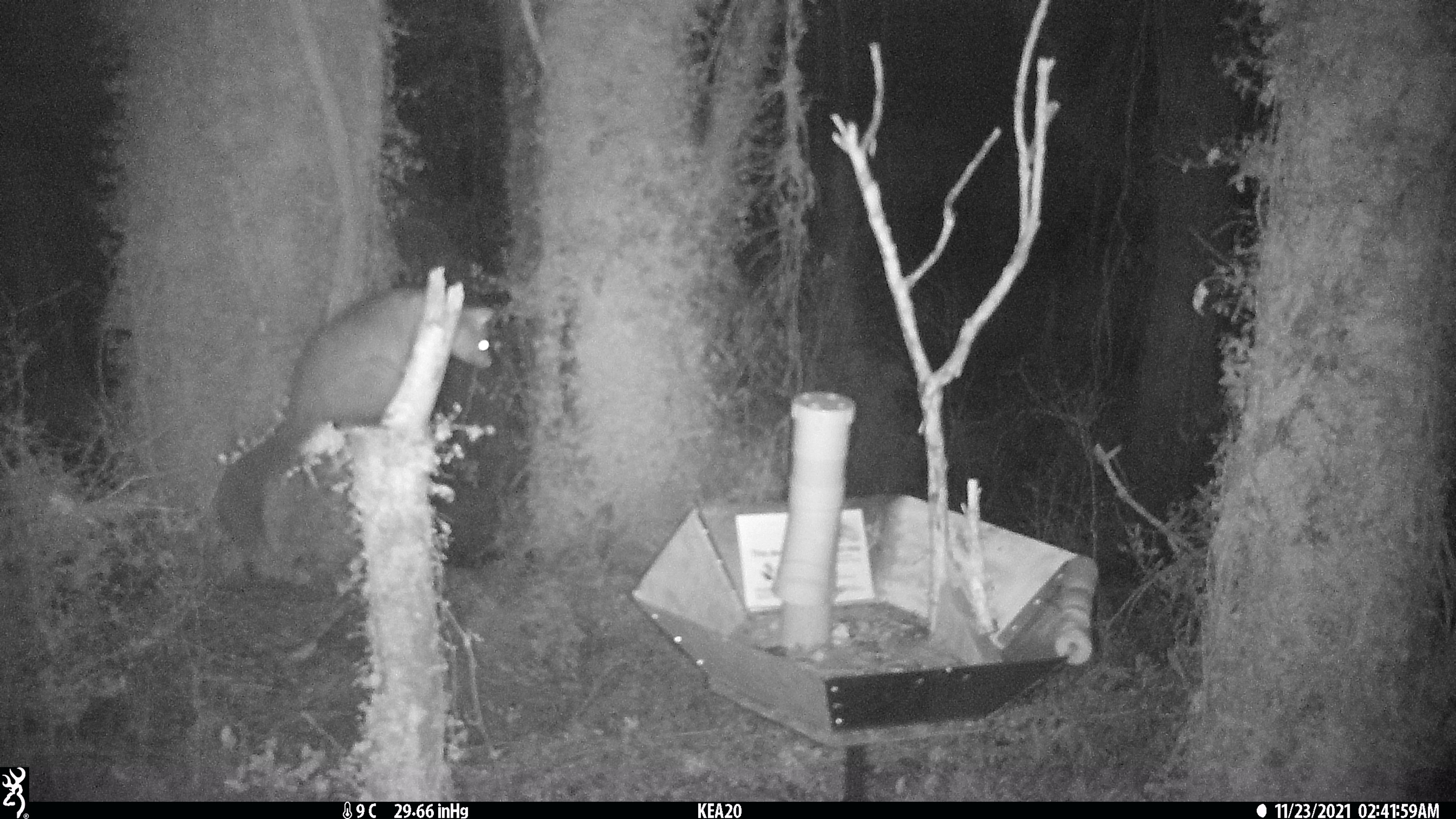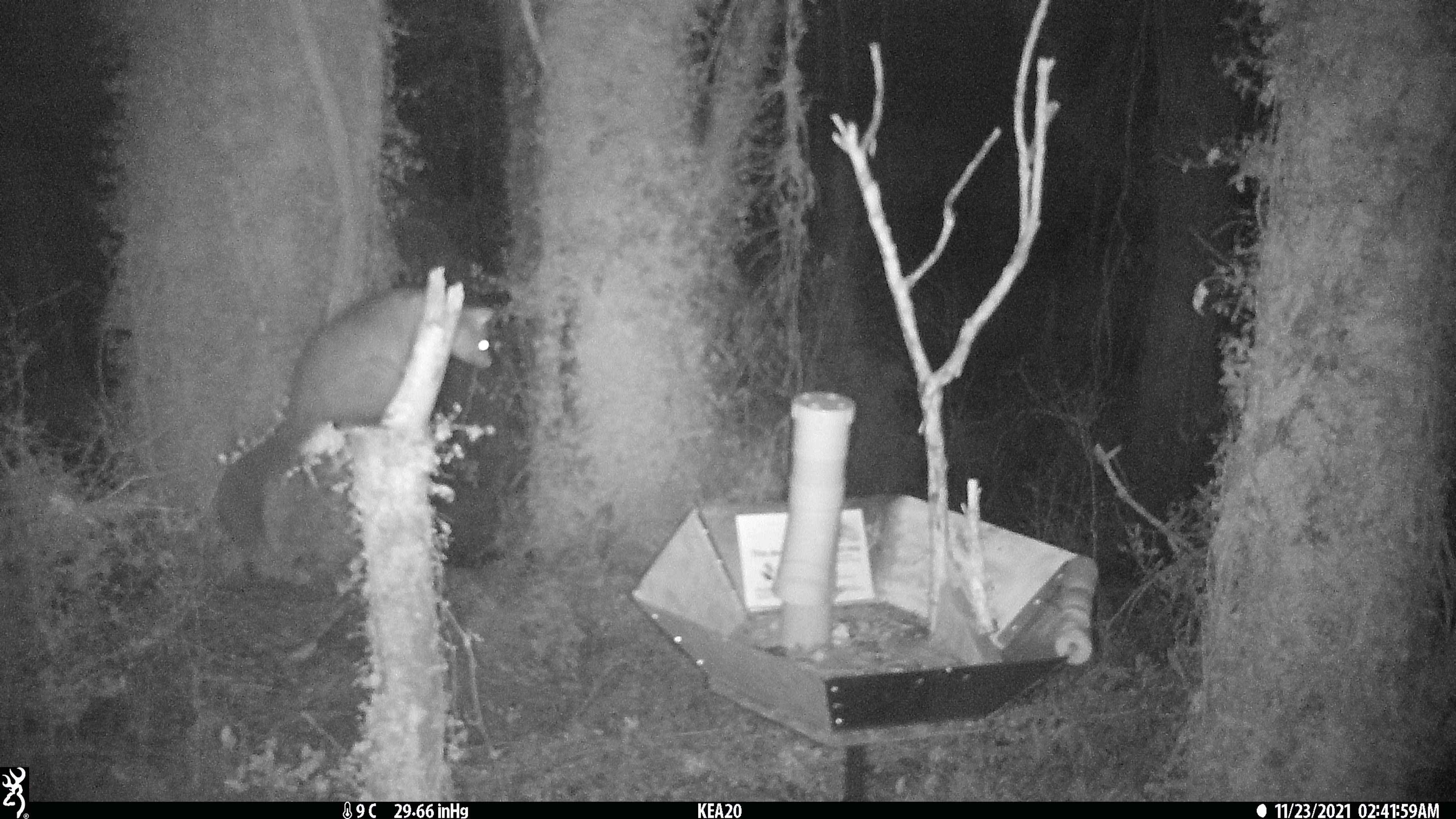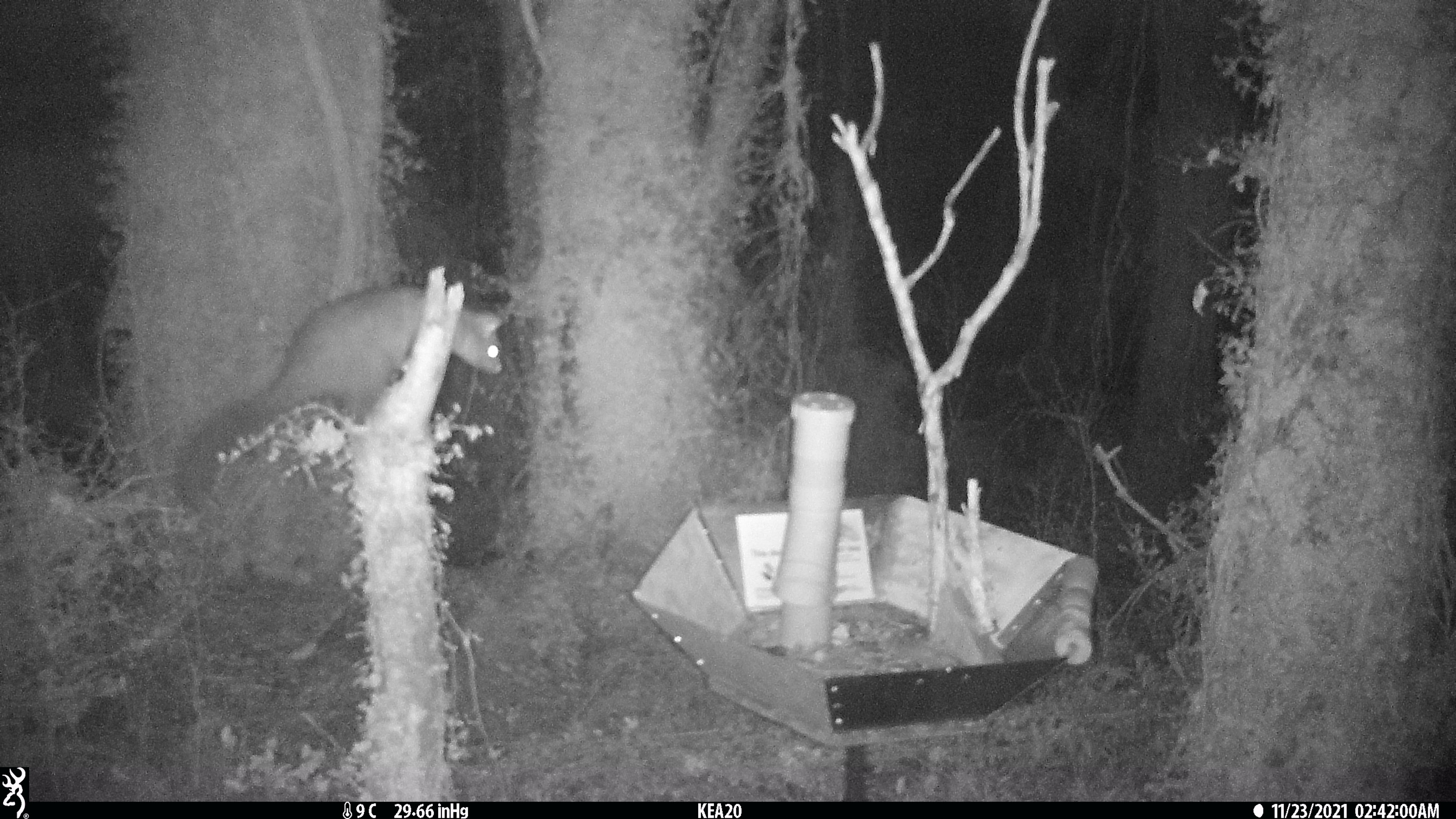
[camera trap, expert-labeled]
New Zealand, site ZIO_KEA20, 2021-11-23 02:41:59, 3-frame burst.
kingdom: Animalia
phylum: Chordata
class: Mammalia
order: Diprotodontia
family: Phalangeridae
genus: Trichosurus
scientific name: Trichosurus vulpecula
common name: common brushtail possum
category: possum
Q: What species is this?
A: Possum (common brushtail possum) (Trichosurus vulpecula).